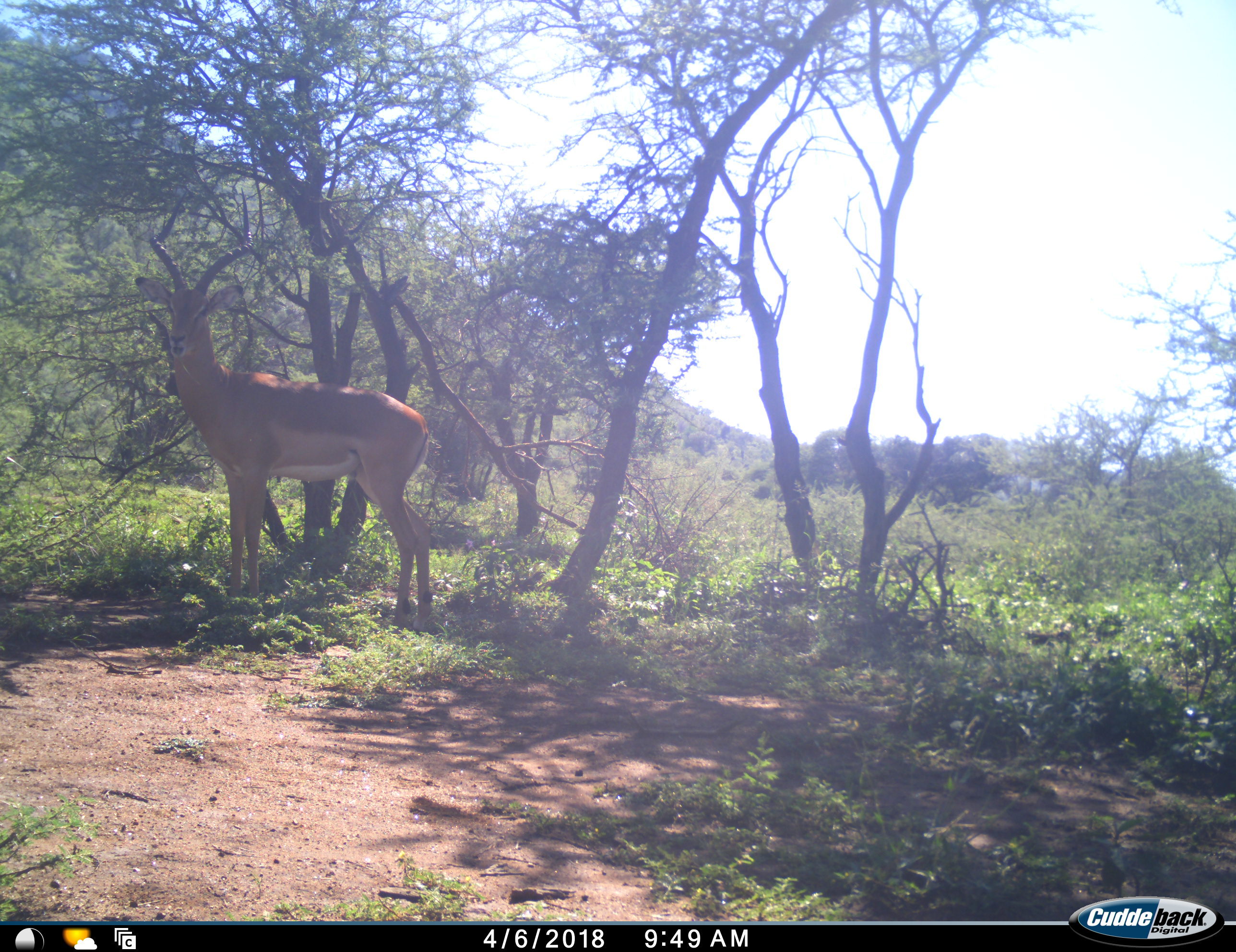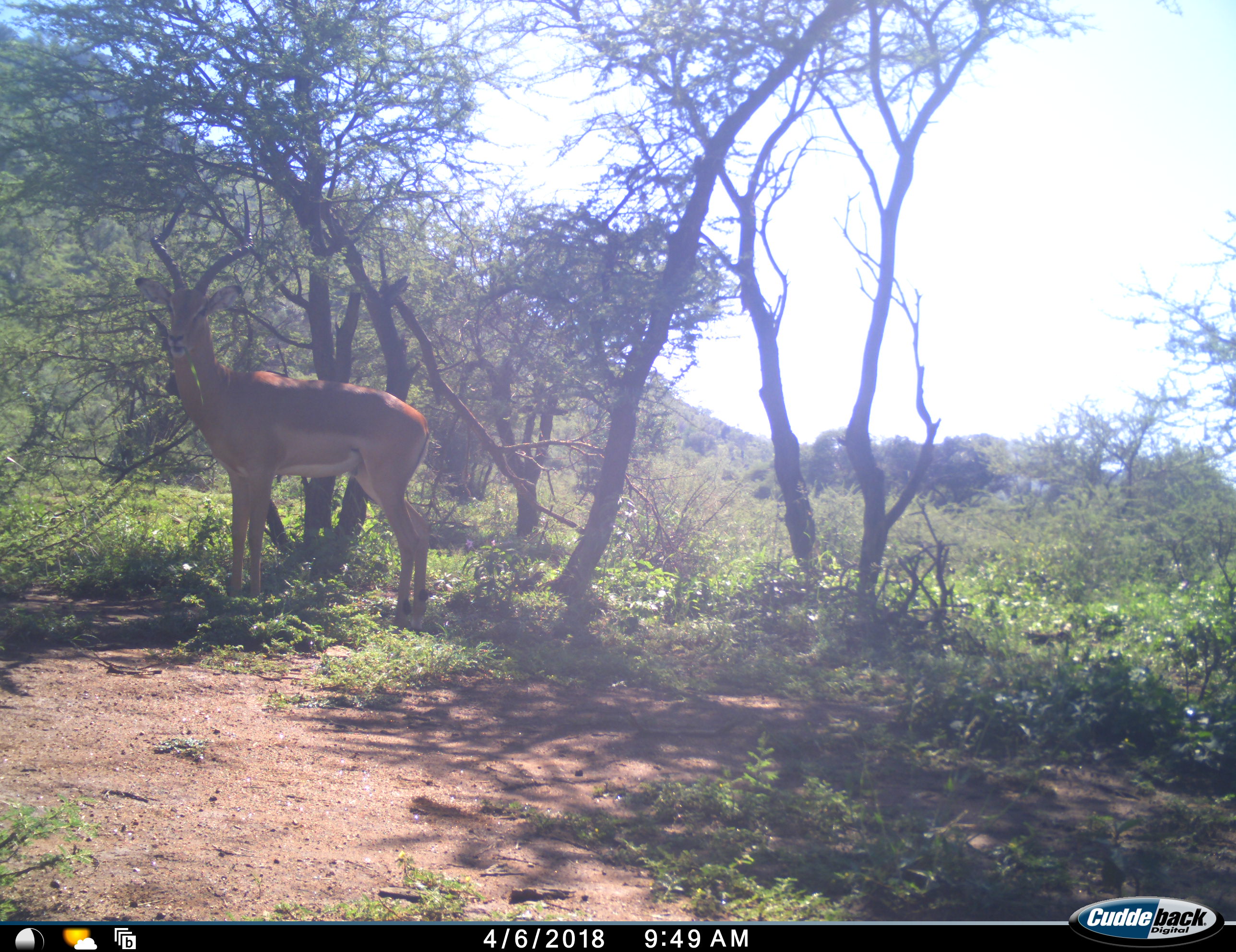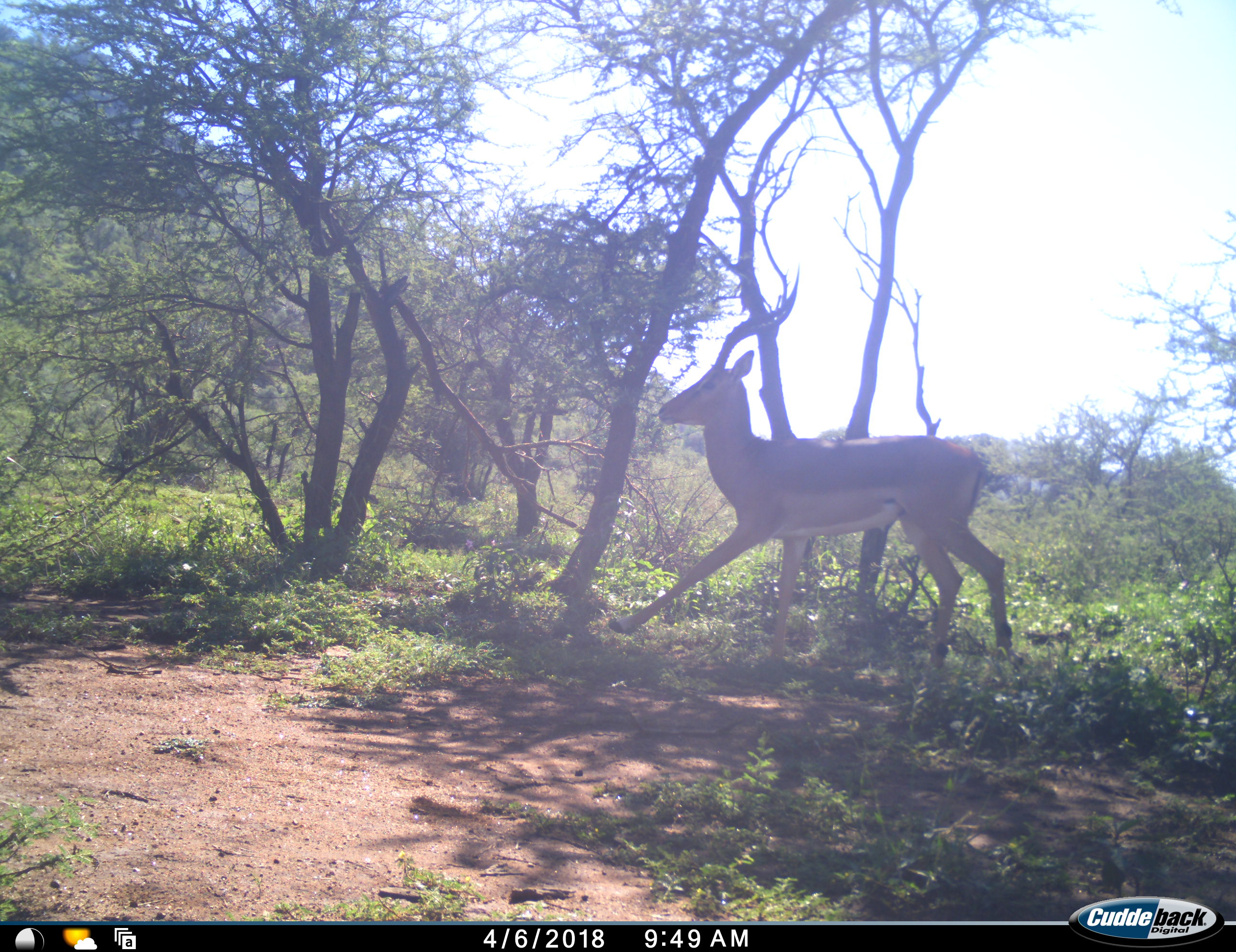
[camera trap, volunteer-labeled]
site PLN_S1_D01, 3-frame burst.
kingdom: Animalia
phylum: Chordata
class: Mammalia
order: Artiodactyla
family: Bovidae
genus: Aepyceros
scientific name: Aepyceros melampus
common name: impala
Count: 1.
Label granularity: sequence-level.